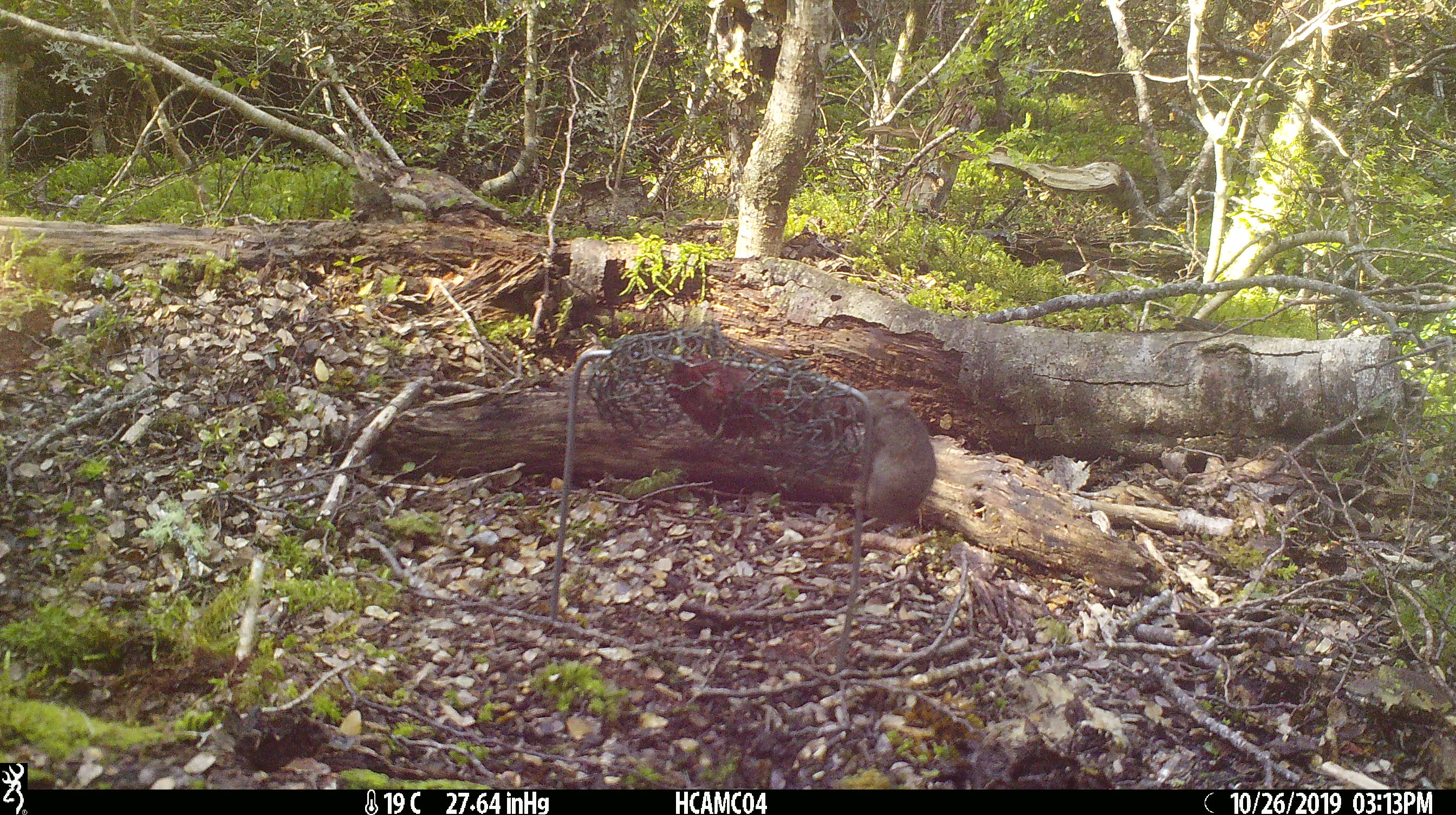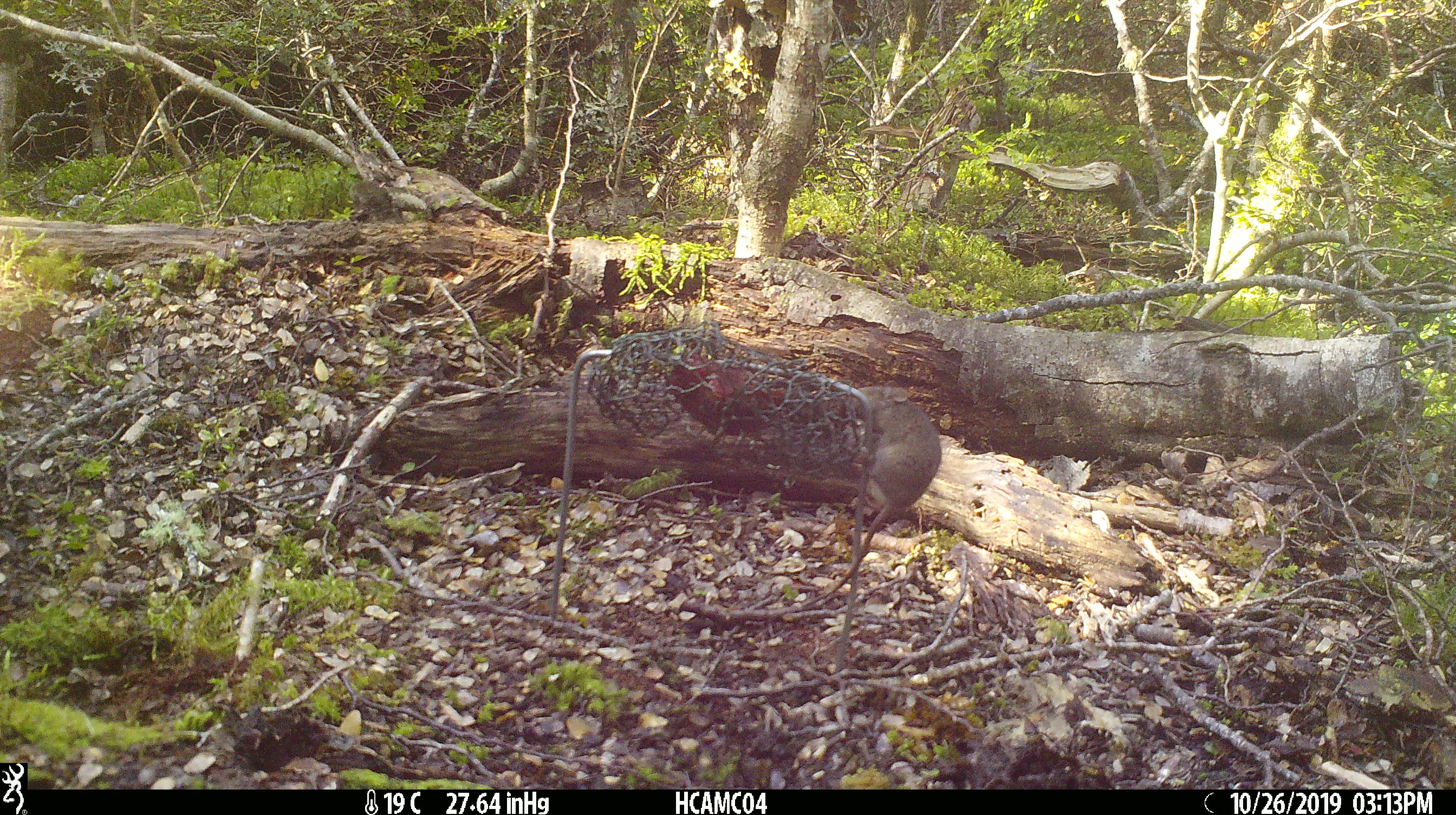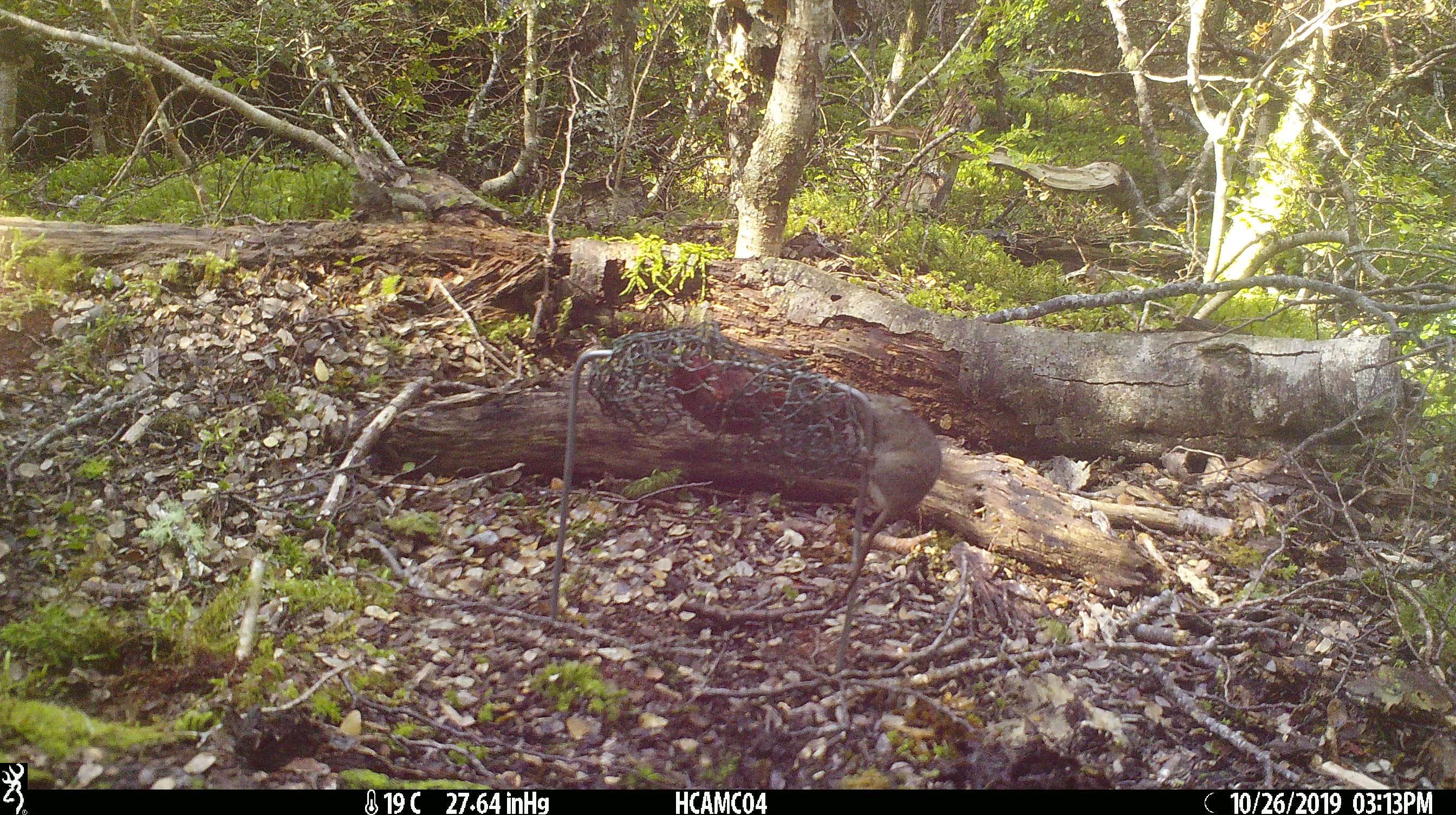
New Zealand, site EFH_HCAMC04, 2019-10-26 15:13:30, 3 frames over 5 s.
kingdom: Animalia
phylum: Chordata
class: Mammalia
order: Rodentia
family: Muridae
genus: Mus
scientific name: Mus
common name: mouse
Mouse (Mus).